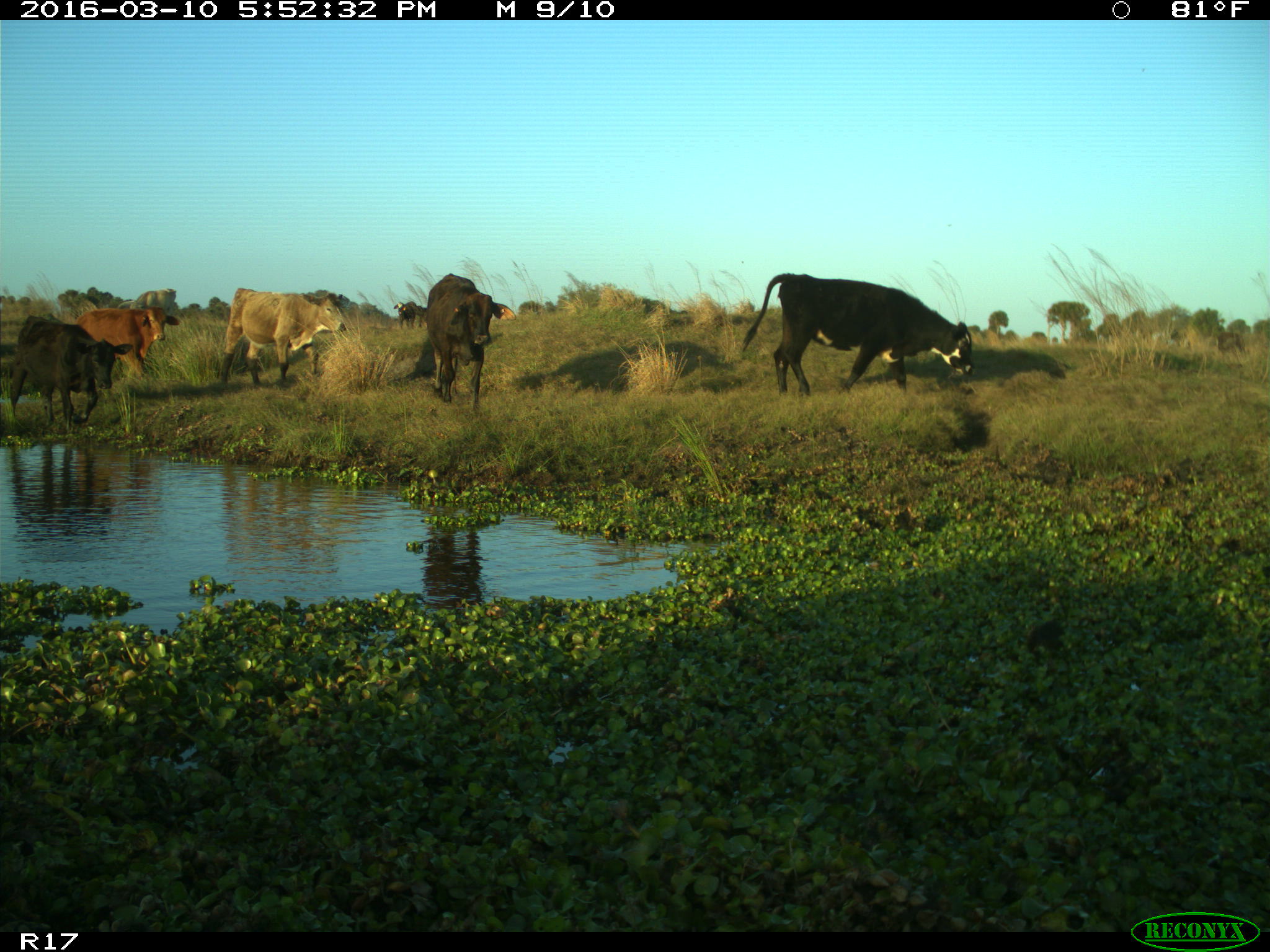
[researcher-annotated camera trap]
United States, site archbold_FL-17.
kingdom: Animalia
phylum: Chordata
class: Mammalia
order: Artiodactyla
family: Bovidae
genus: Bos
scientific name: Bos taurus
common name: domestic cow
Bos taurus (domestic cow).